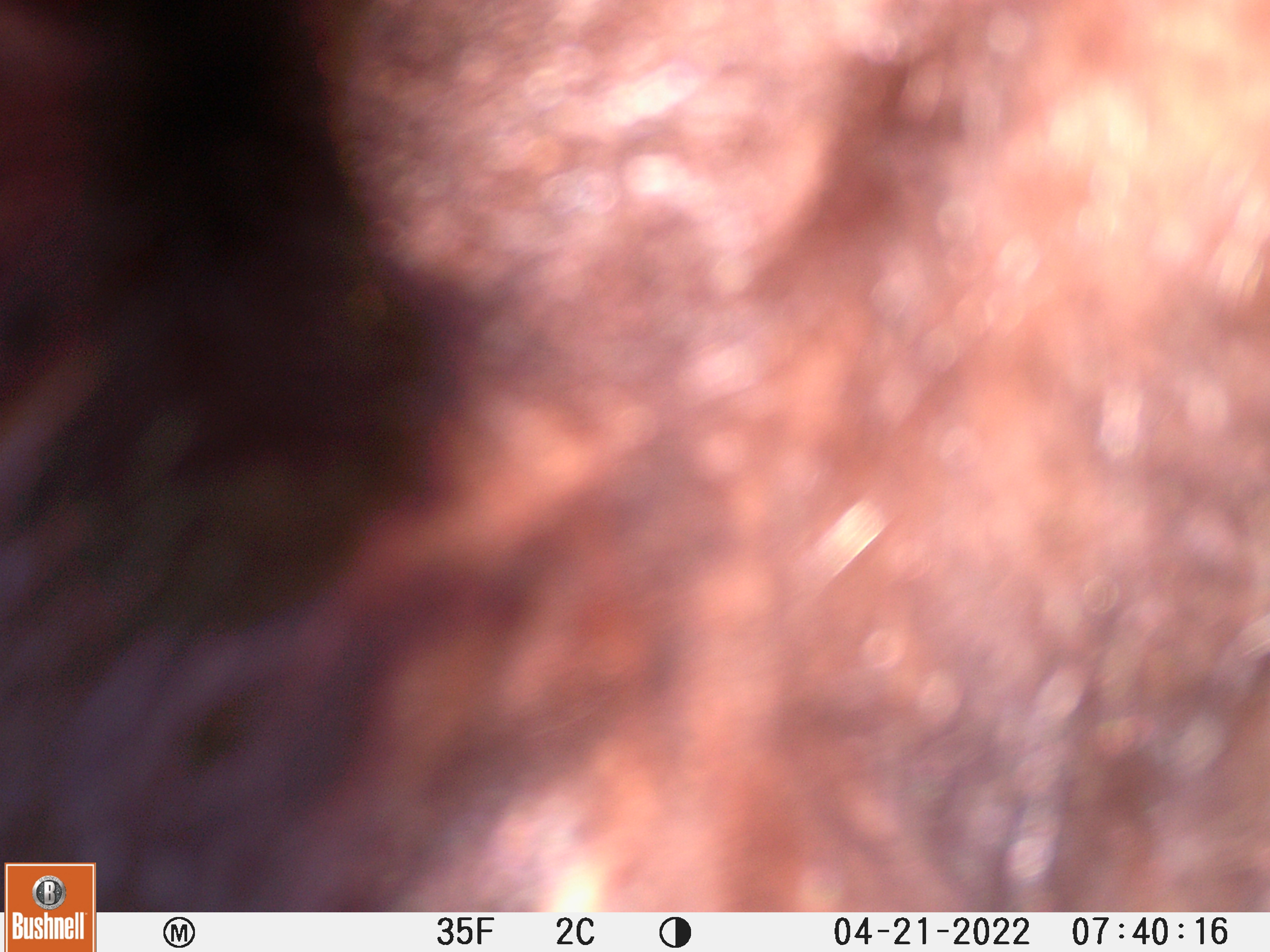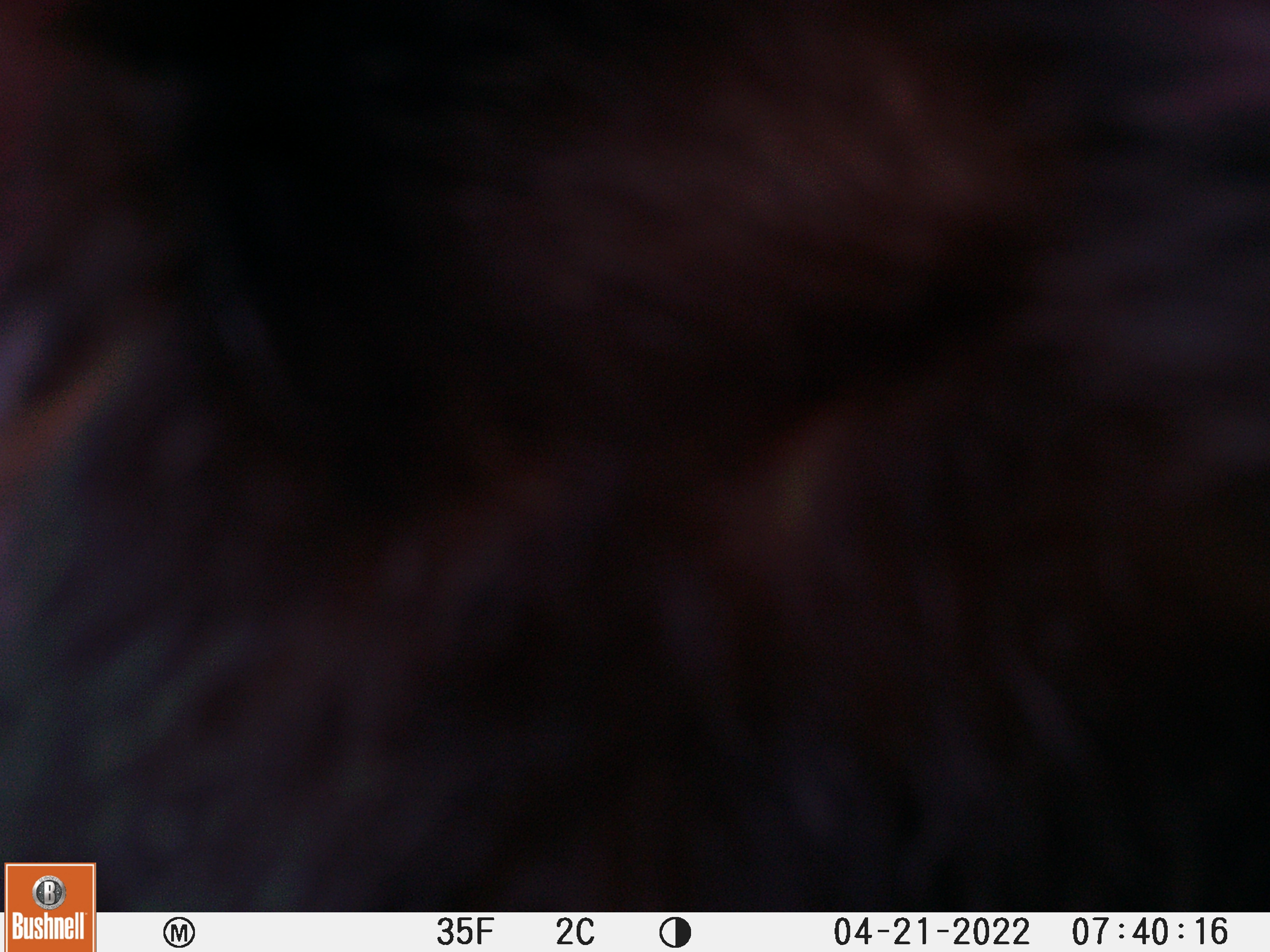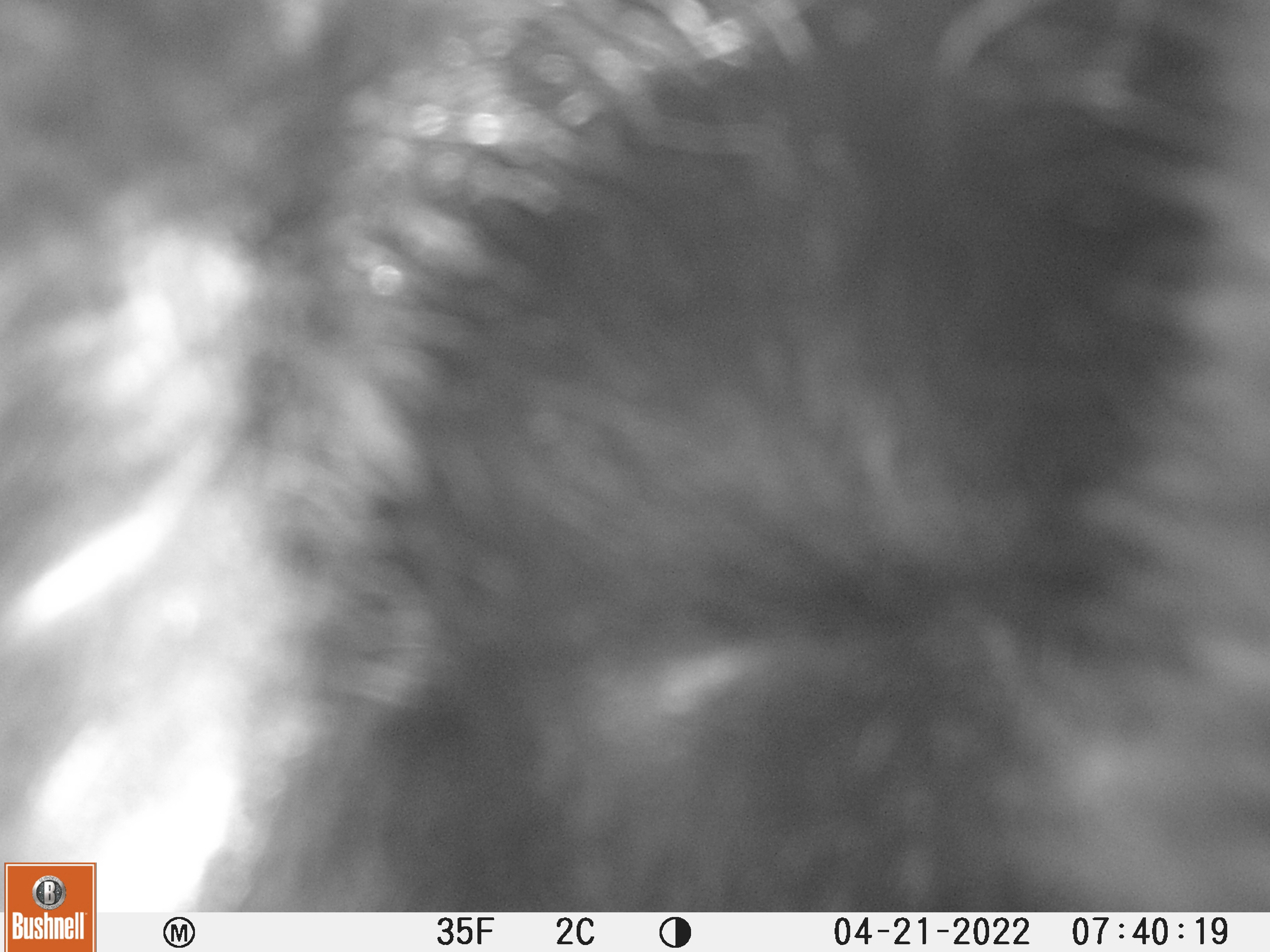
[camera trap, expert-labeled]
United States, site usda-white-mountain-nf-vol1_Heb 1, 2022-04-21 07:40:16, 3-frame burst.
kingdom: Animalia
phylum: Chordata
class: Mammalia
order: Carnivora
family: Ursidae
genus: Ursus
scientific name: Ursus americanus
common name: black bear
Black bear (Ursus americanus).